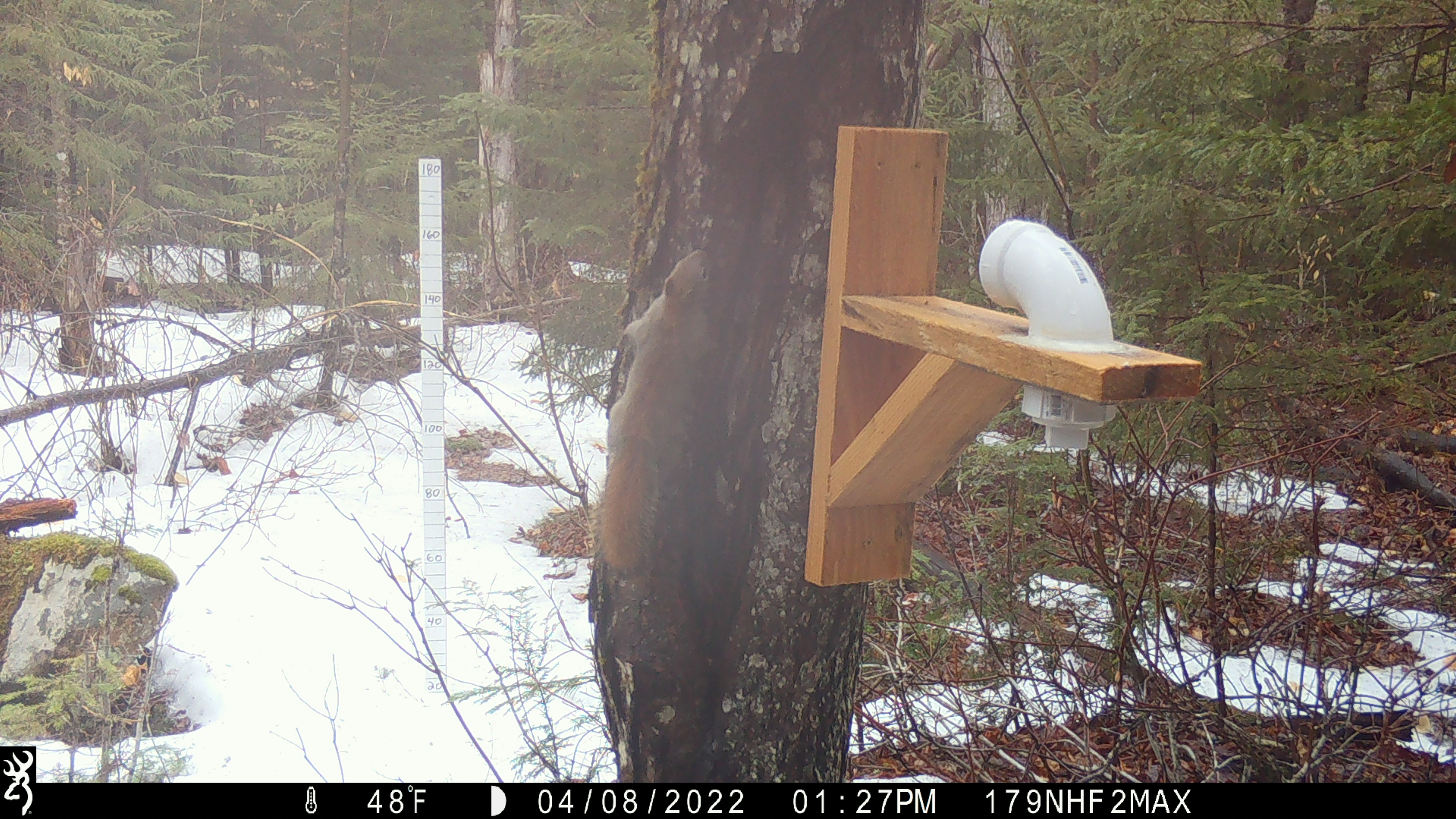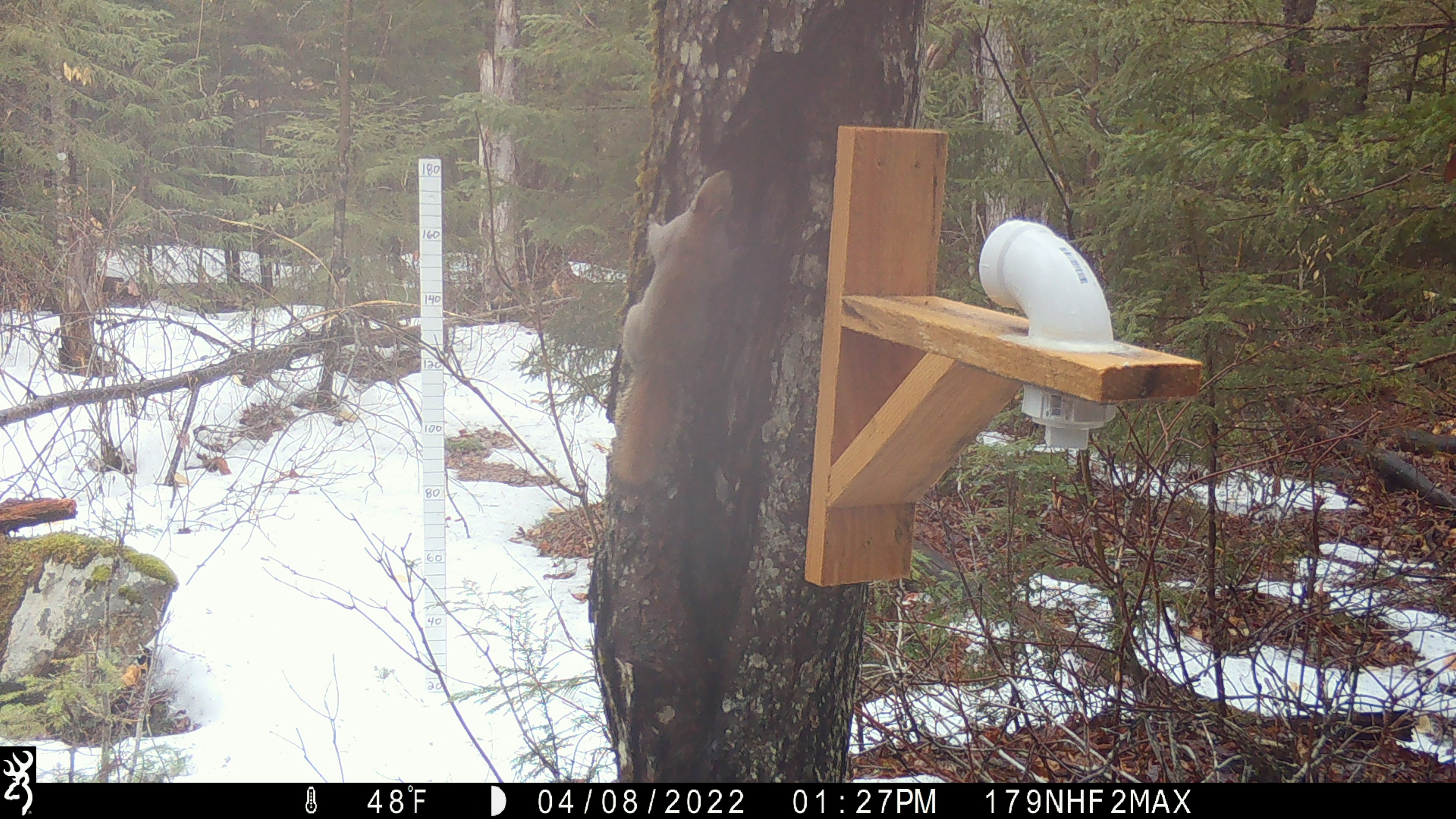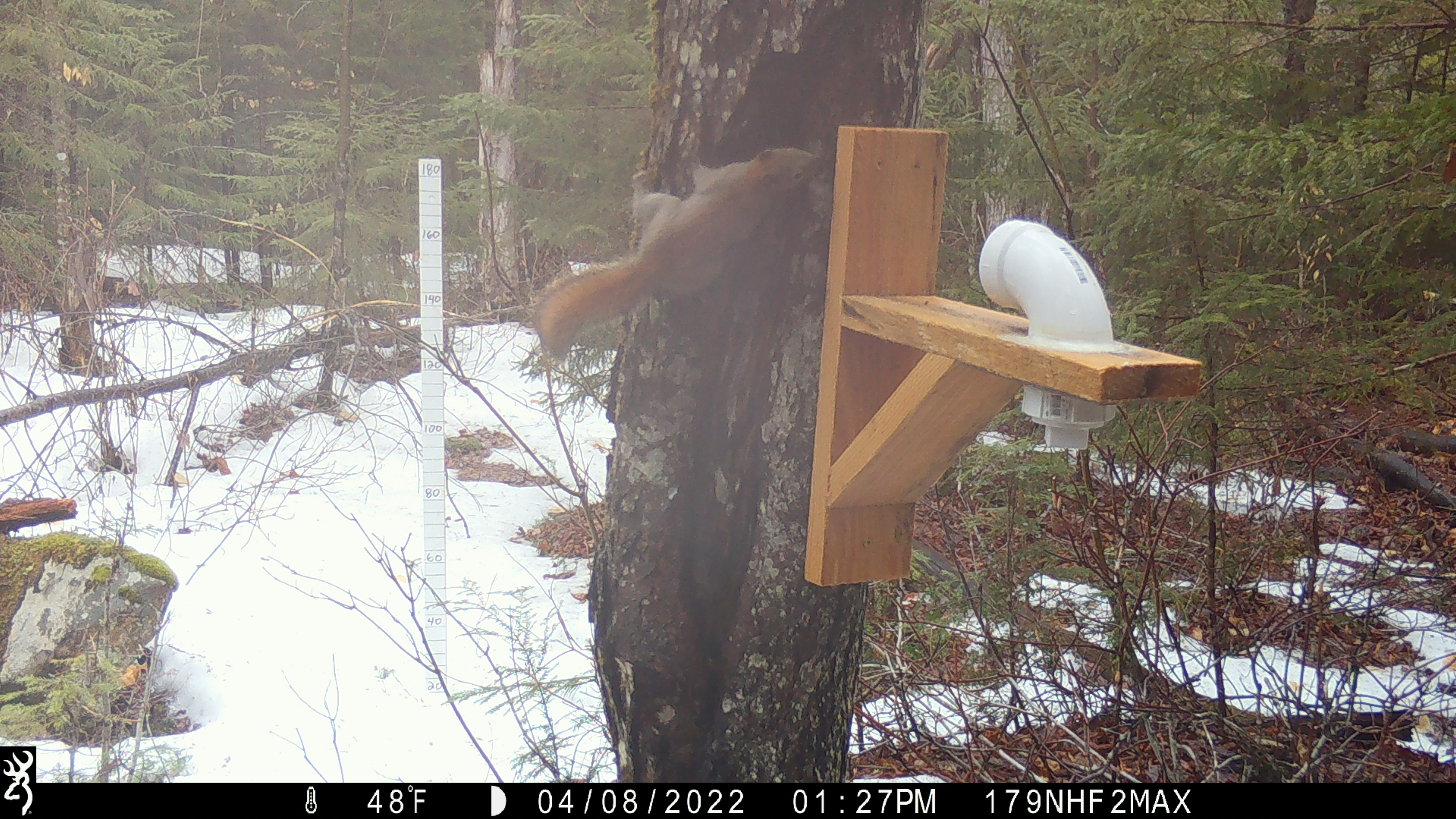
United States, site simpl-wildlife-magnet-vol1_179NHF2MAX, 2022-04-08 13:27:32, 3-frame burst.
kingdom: Animalia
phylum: Chordata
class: Mammalia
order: Rodentia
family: Sciuridae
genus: Tamiasciurus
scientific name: Tamiasciurus hudsonicus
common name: red squirrel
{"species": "red squirrel (Tamiasciurus hudsonicus)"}